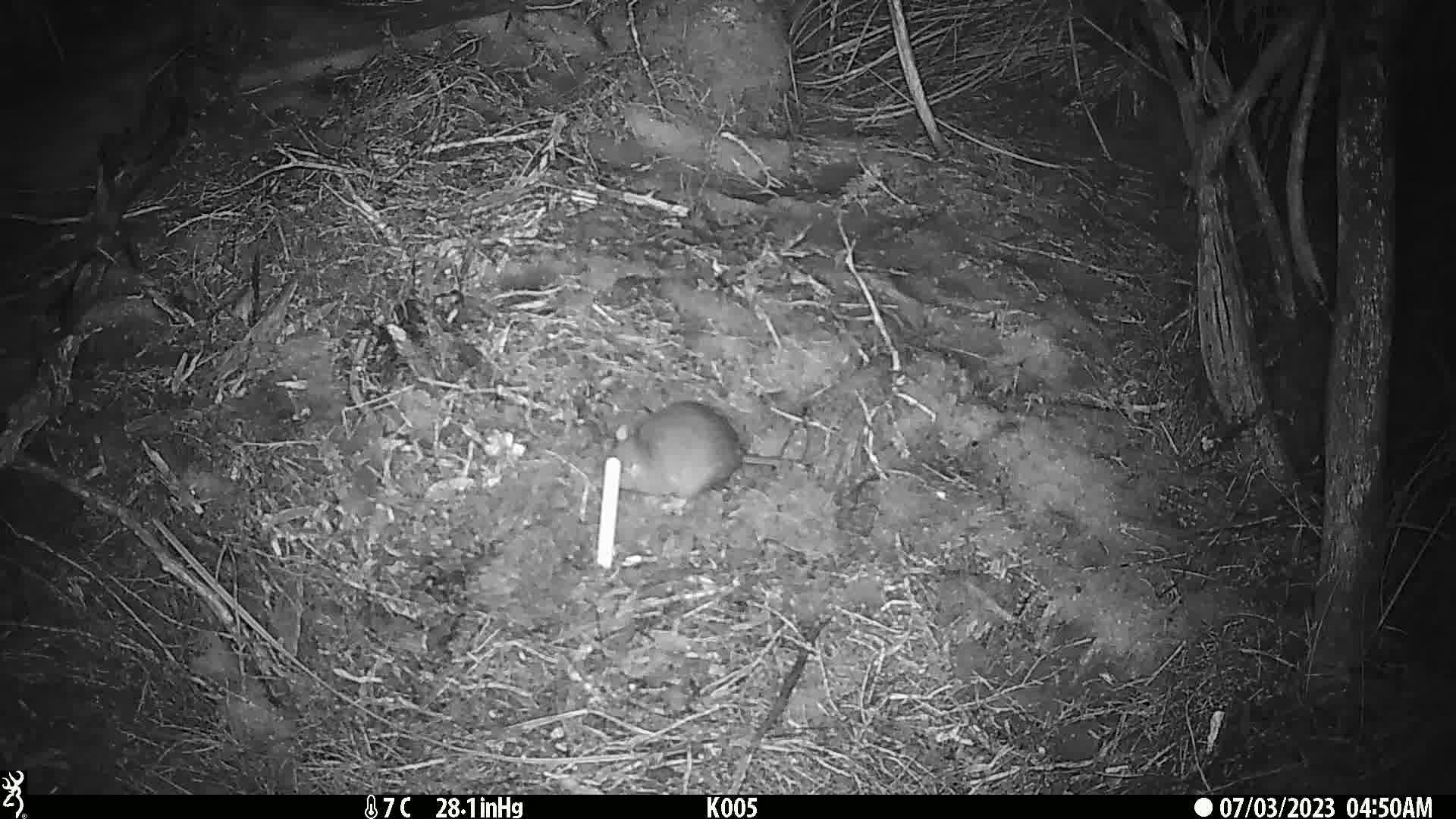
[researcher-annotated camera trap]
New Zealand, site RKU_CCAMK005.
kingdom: Animalia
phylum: Chordata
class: Mammalia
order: Rodentia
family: Muridae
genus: Rattus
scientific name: Rattus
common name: rat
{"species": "rat (Rattus)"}